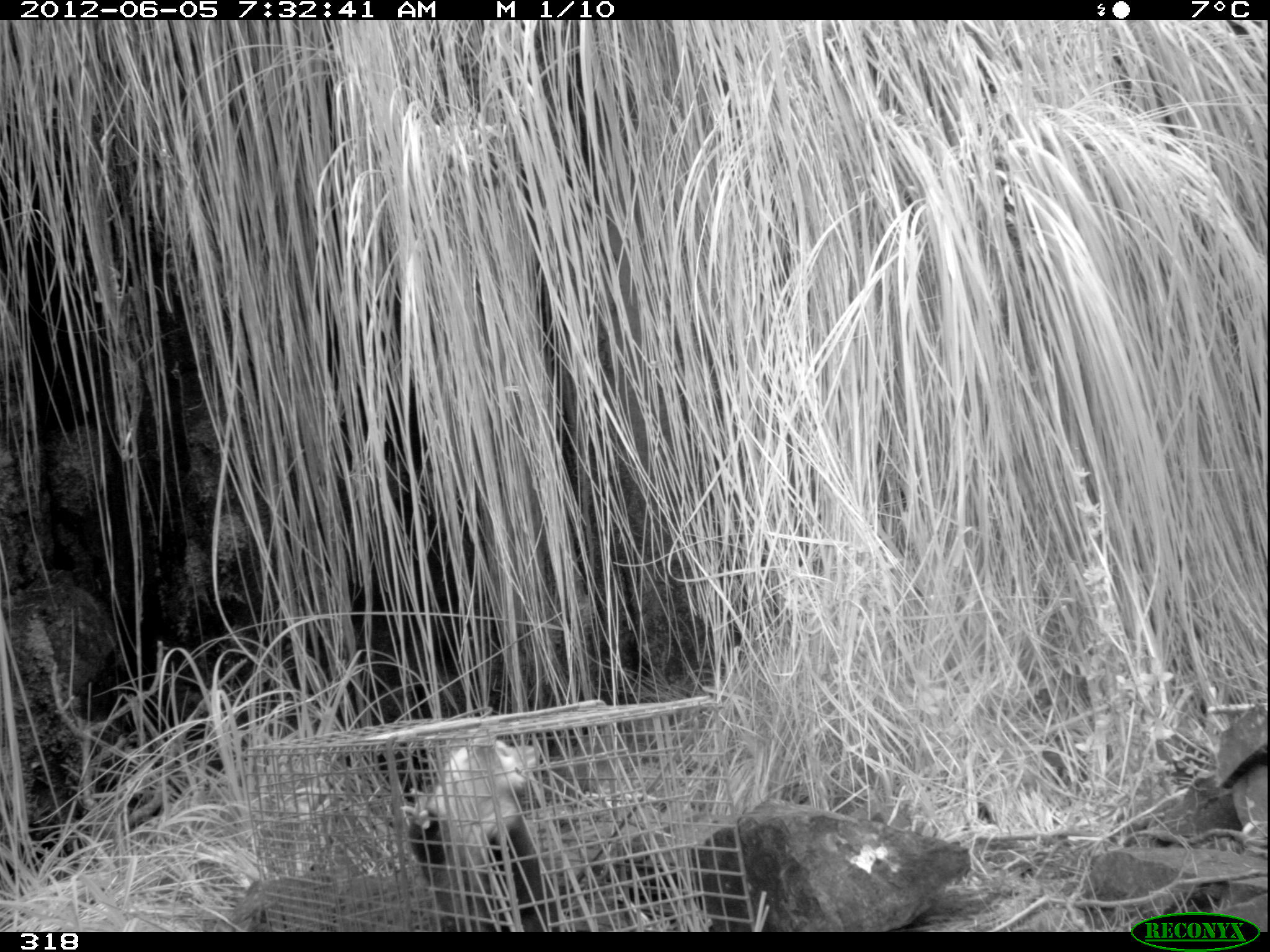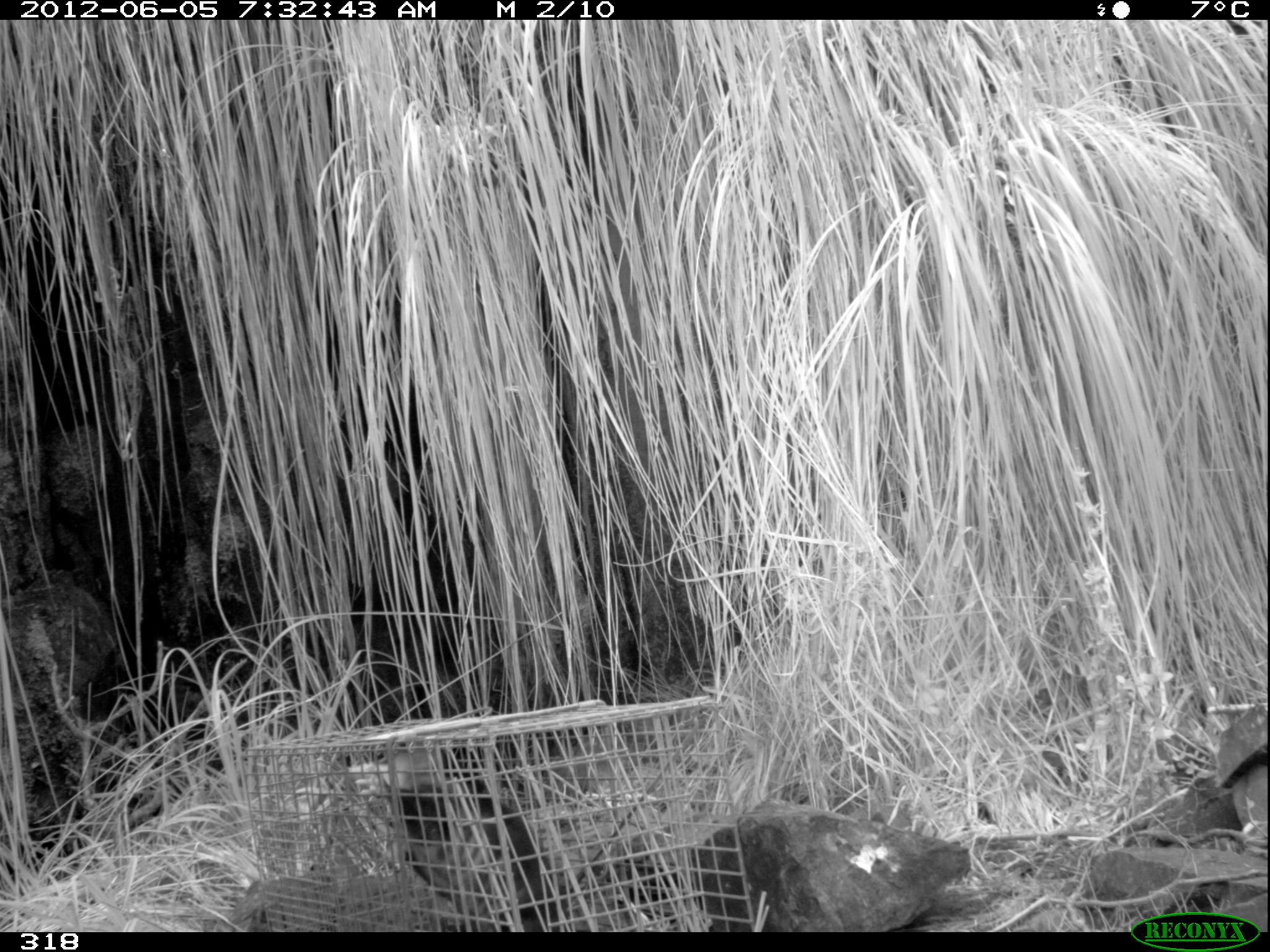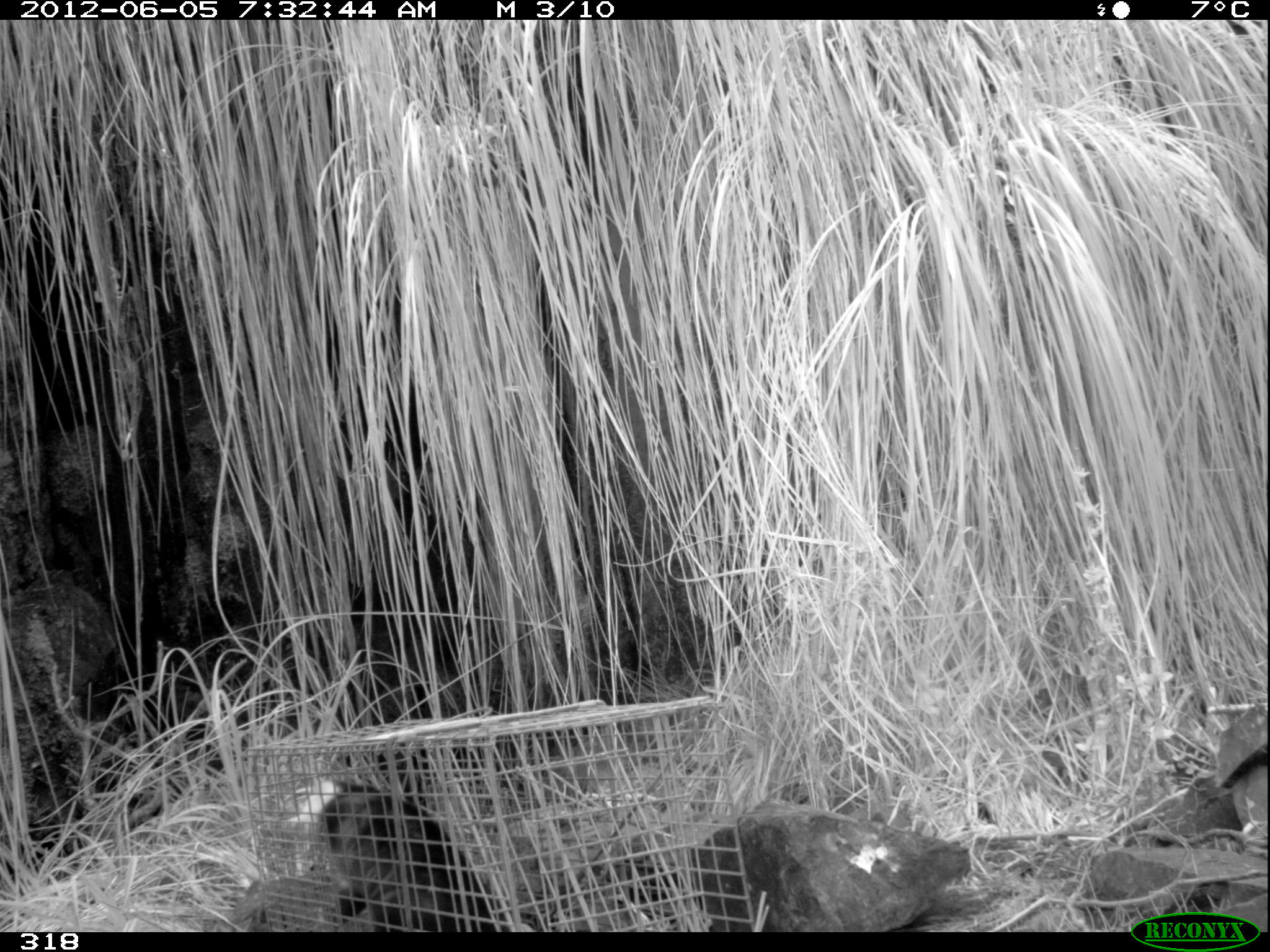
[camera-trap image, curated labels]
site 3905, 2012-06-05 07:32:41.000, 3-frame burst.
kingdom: Animalia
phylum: Chordata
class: Mammalia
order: Didelphimorphia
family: Didelphidae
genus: Didelphis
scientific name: Didelphis pernigra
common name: andean white-eared opossum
Didelphis pernigra (andean white-eared opossum).